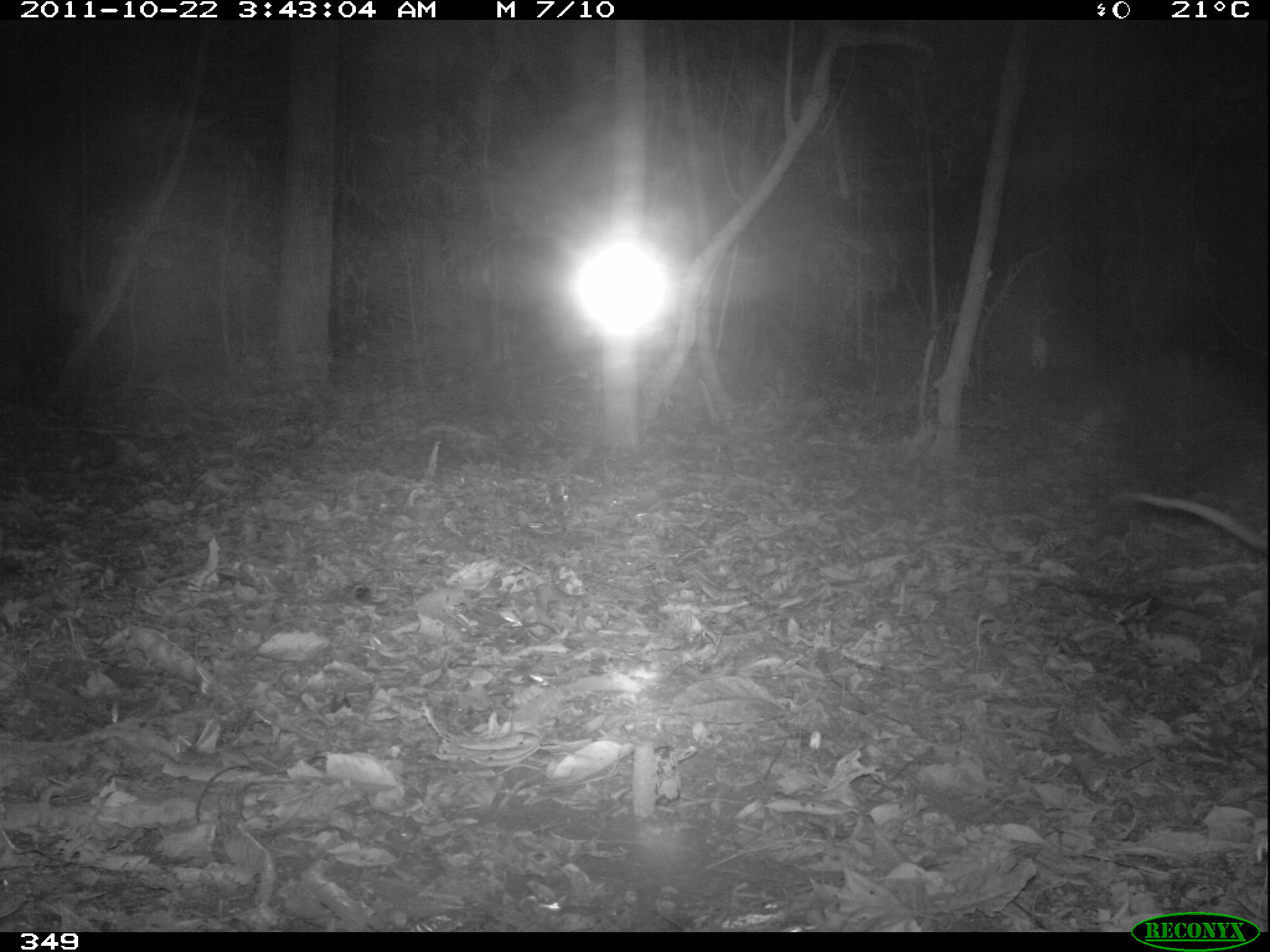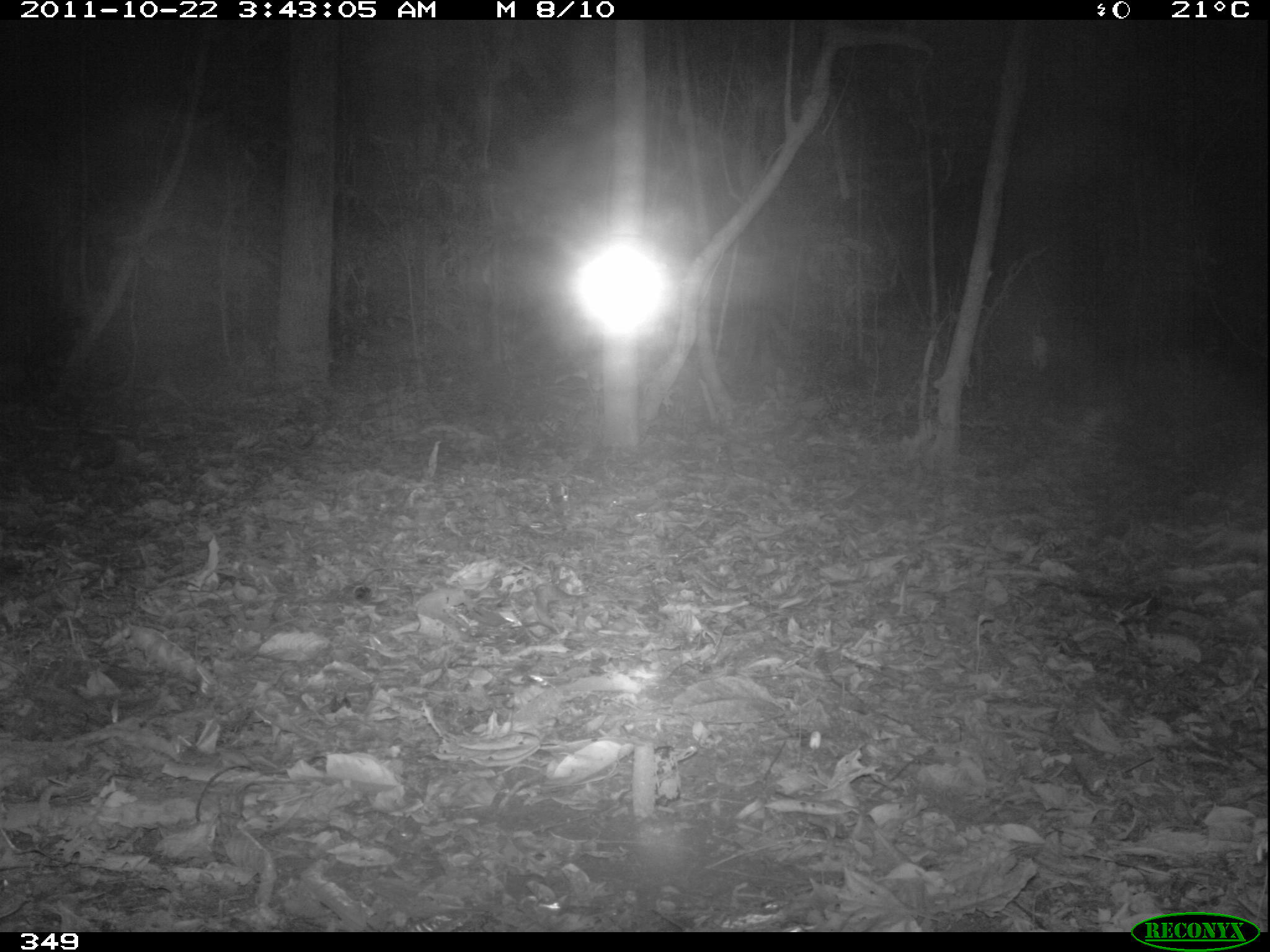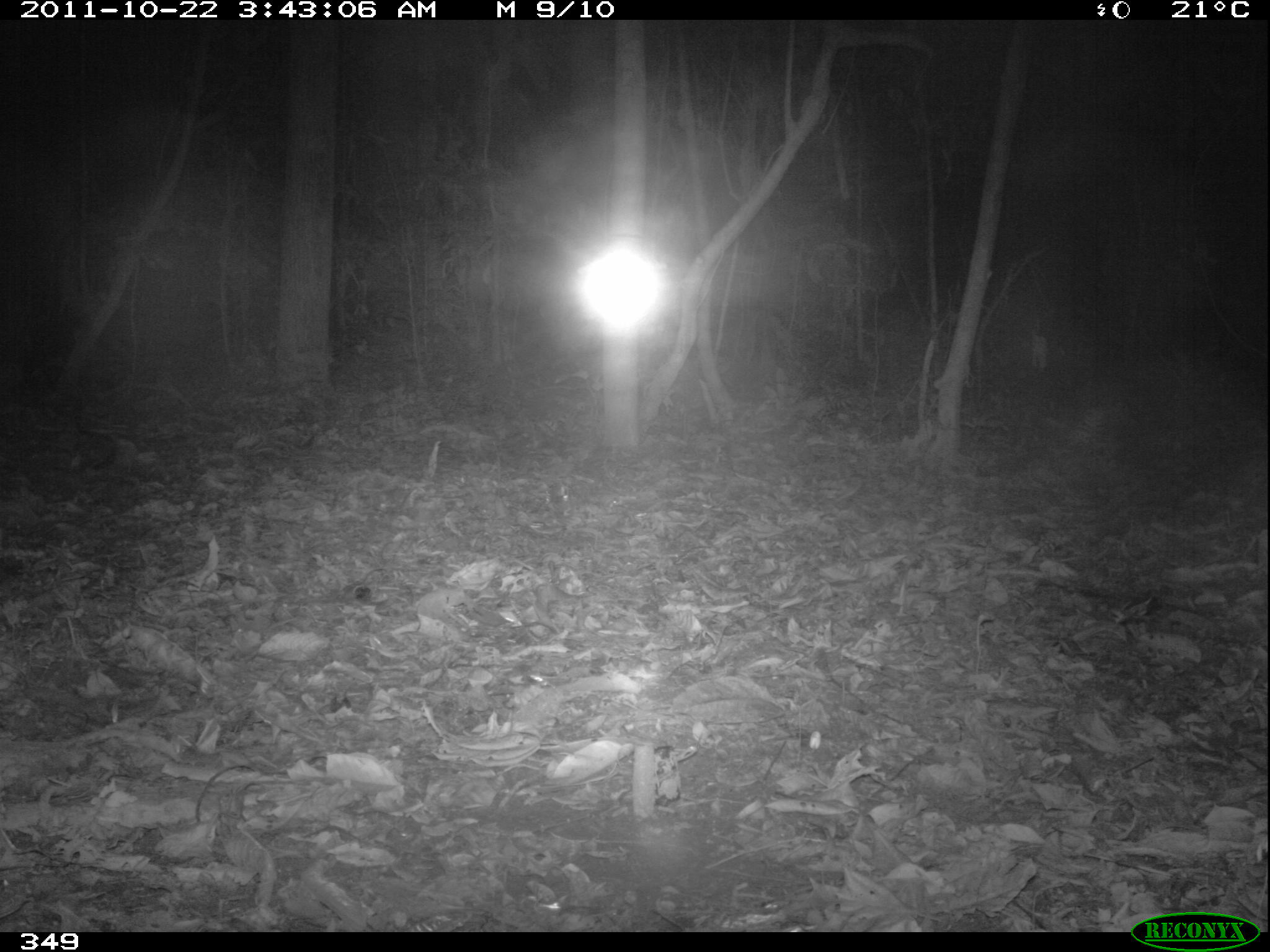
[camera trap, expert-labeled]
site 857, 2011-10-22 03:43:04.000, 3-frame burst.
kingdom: Animalia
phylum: Chordata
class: Mammalia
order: Didelphimorphia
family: Didelphidae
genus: Didelphis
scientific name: Didelphis marsupialis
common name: southern opossum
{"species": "Didelphis marsupialis (southern opossum)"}